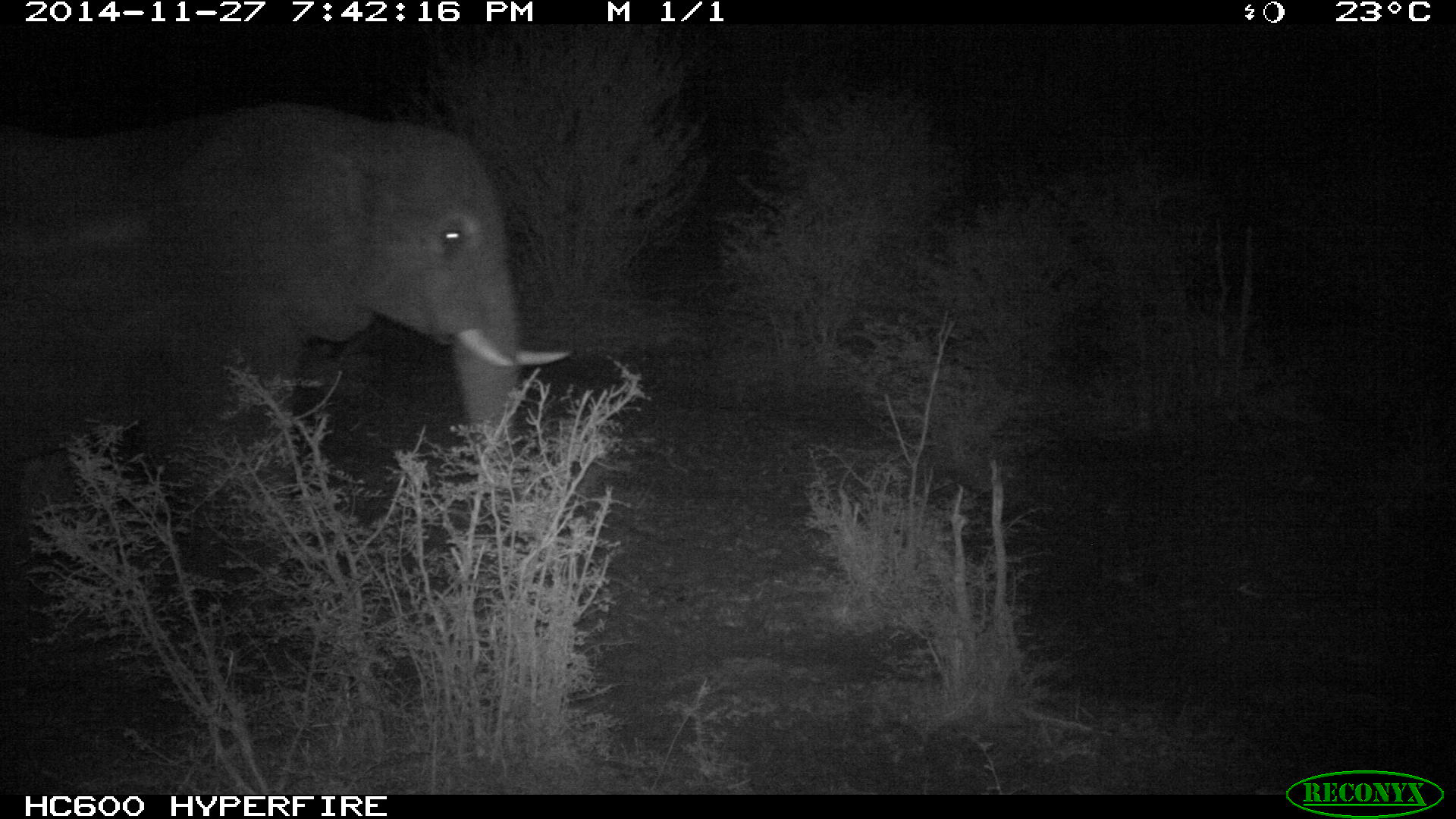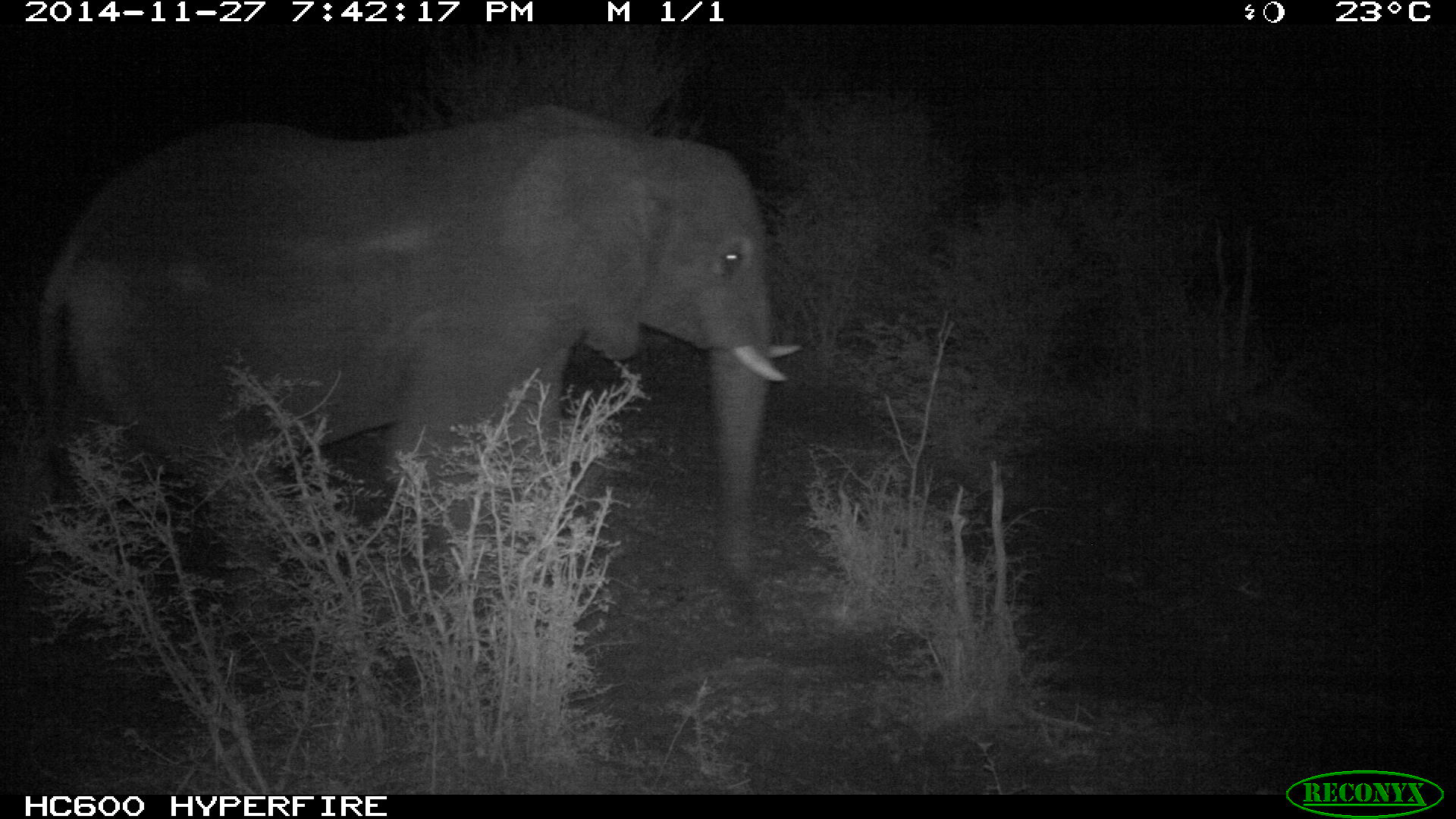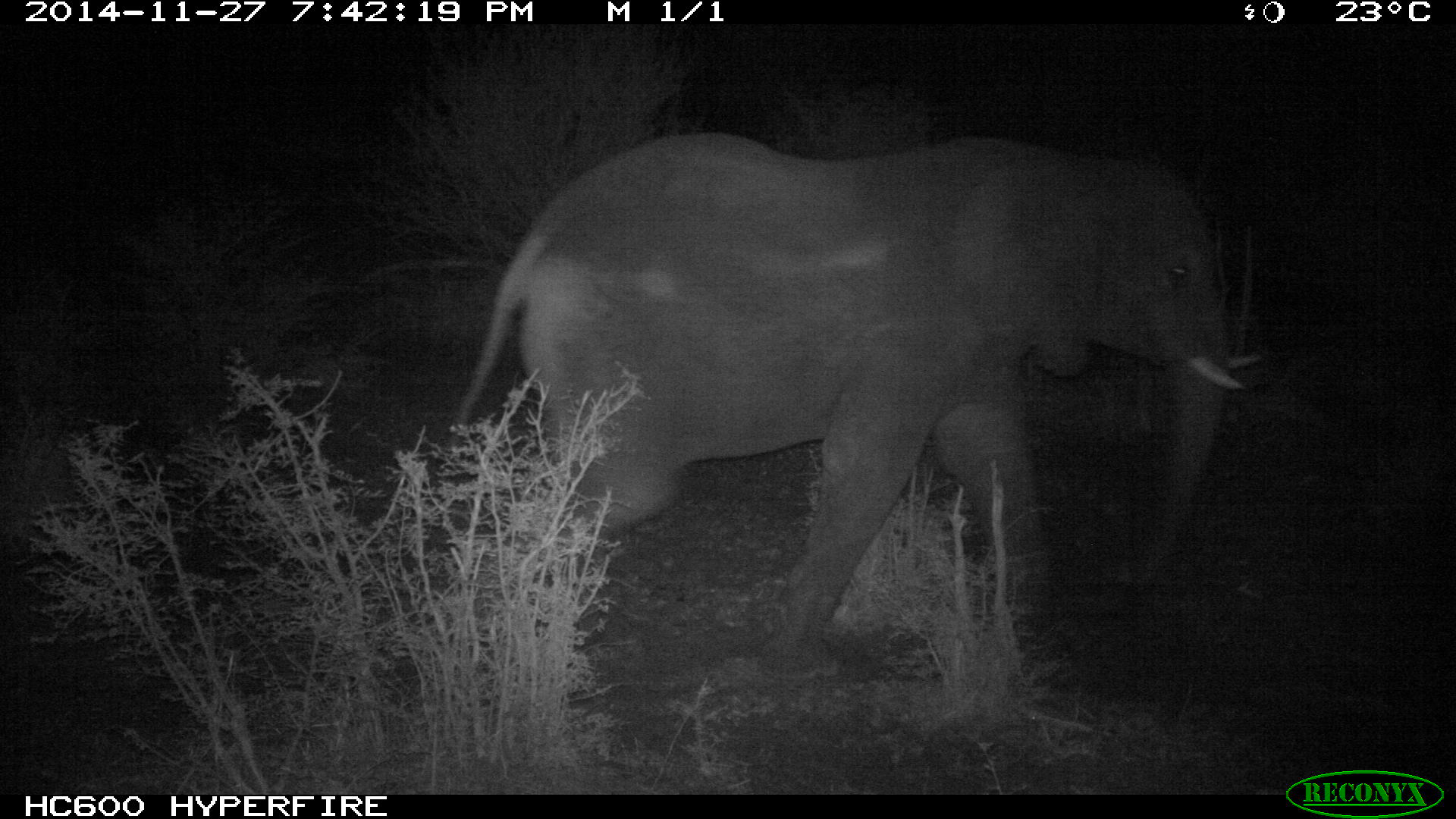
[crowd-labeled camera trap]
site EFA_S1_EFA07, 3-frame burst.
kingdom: Animalia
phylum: Chordata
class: Mammalia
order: Proboscidea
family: Elephantidae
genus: Loxodonta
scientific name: Loxodonta africana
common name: african bush elephant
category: elephant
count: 1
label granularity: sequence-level